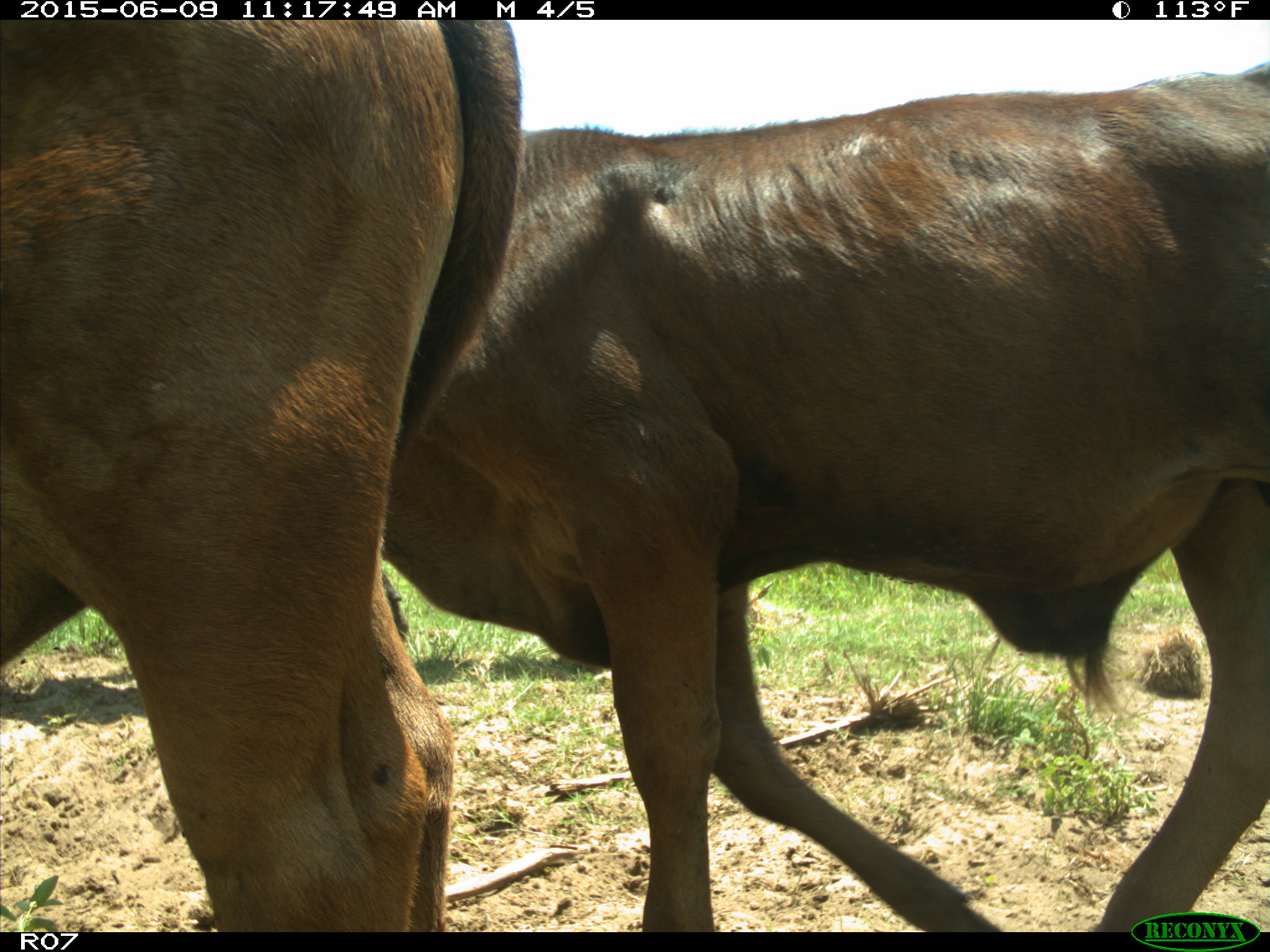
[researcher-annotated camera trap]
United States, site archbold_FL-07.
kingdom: Animalia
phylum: Chordata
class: Mammalia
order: Artiodactyla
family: Bovidae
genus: Bos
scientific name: Bos taurus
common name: domestic cow